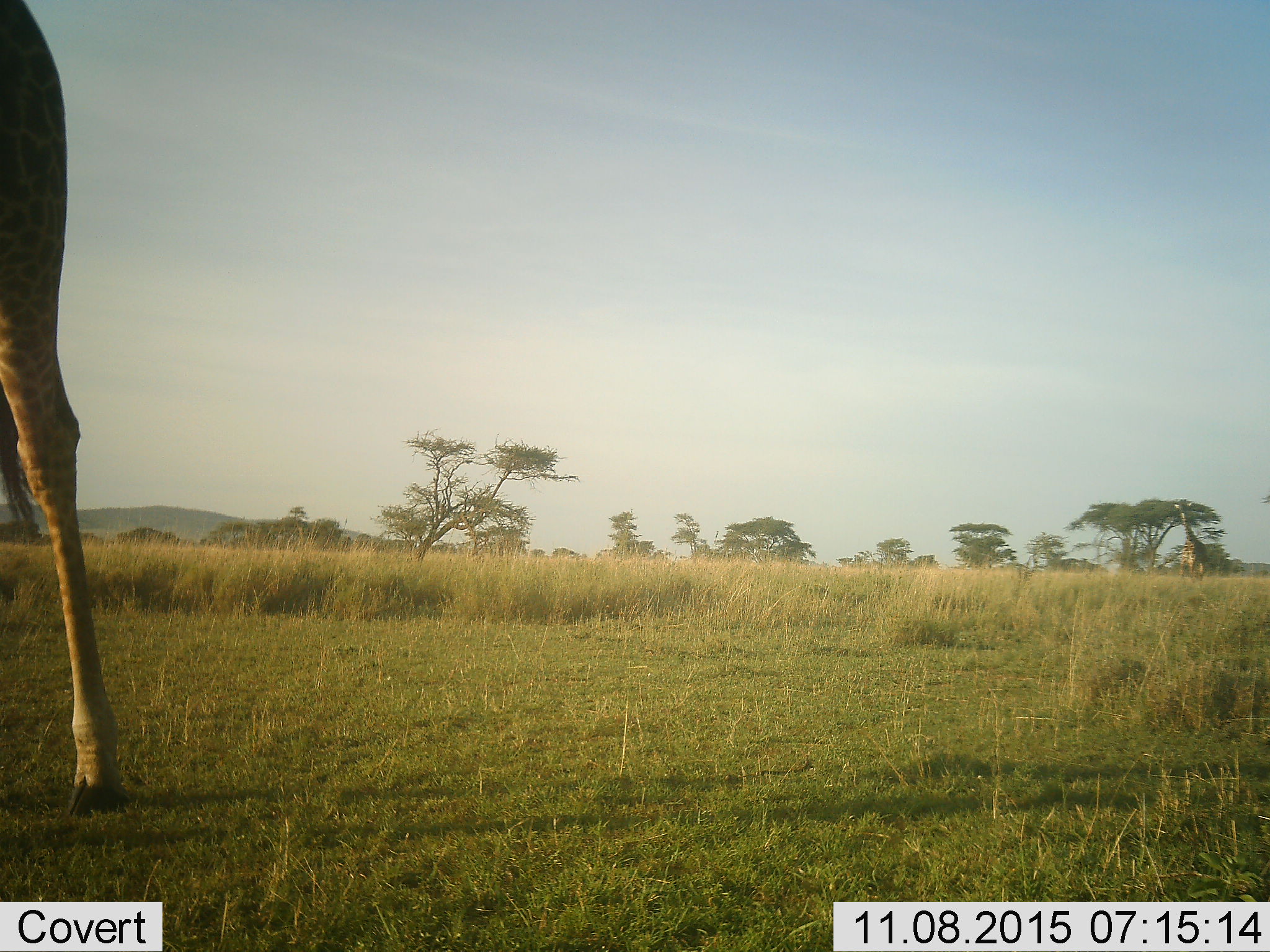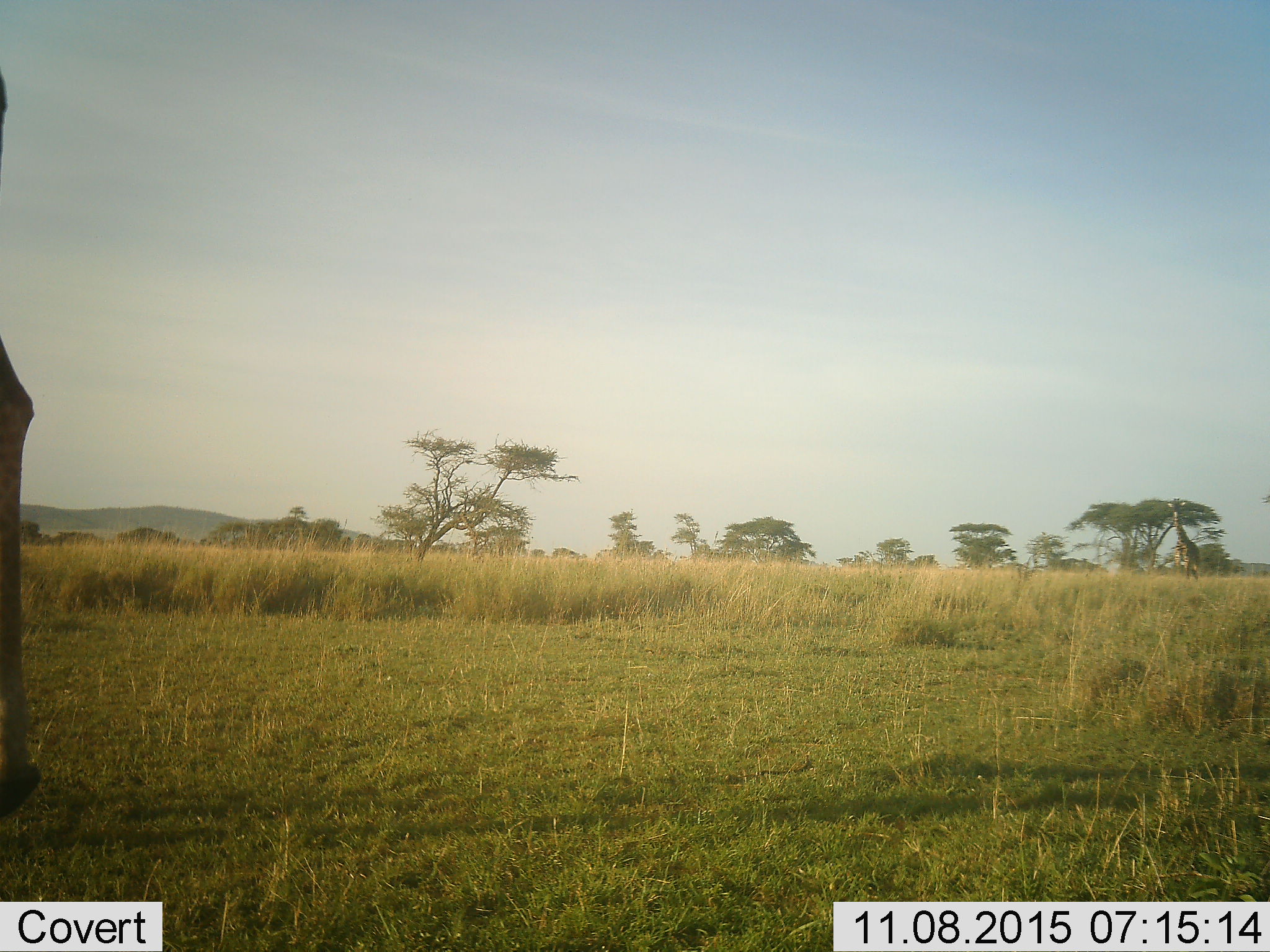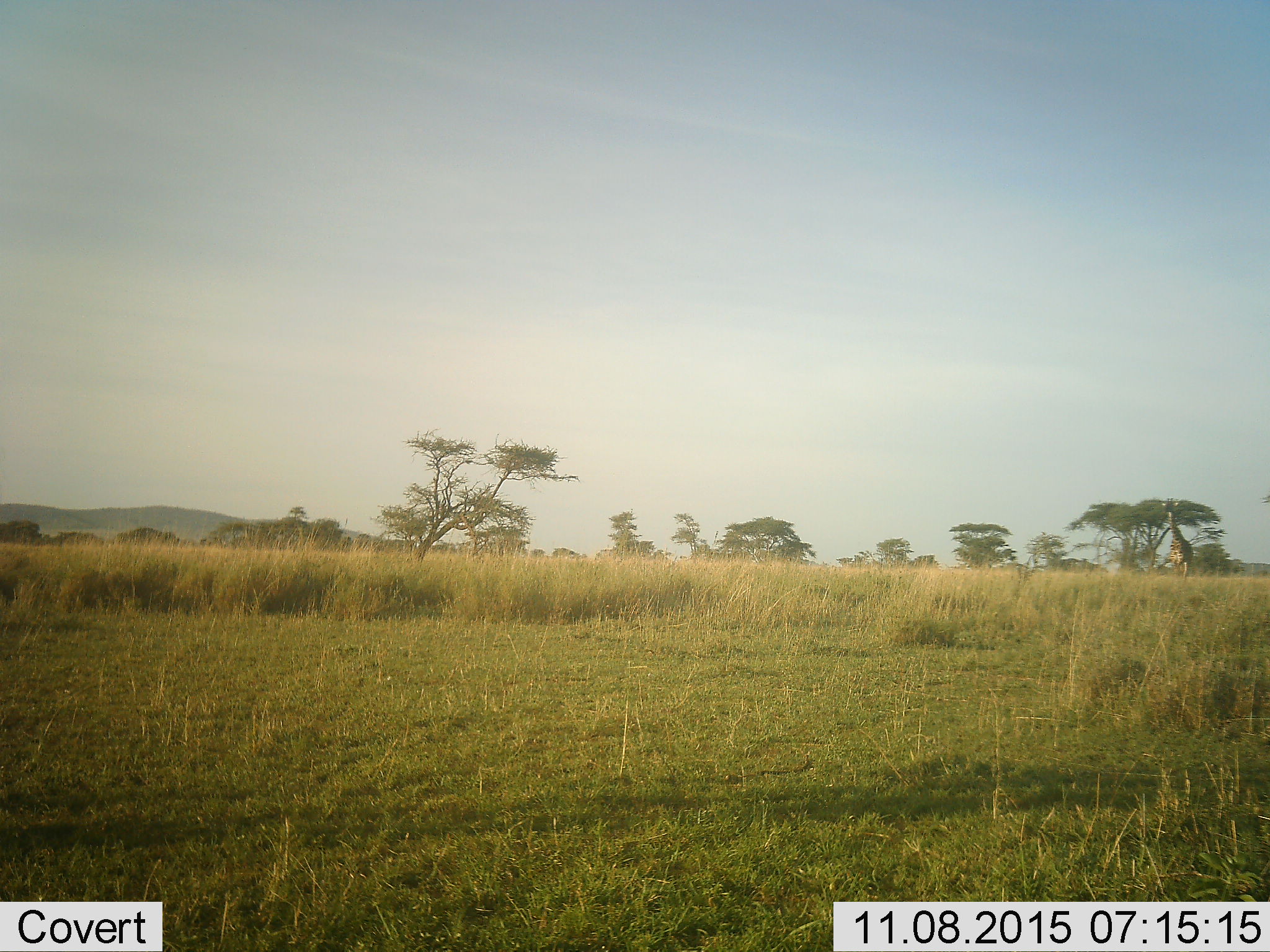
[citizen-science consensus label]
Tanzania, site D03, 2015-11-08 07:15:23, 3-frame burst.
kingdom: Animalia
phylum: Chordata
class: Mammalia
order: Artiodactyla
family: Giraffidae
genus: Giraffa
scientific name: Giraffa camelopardalis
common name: giraffe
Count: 2.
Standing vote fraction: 15%.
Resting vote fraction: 0%.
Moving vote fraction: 85%.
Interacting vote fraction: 0%.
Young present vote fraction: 5%.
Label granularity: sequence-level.